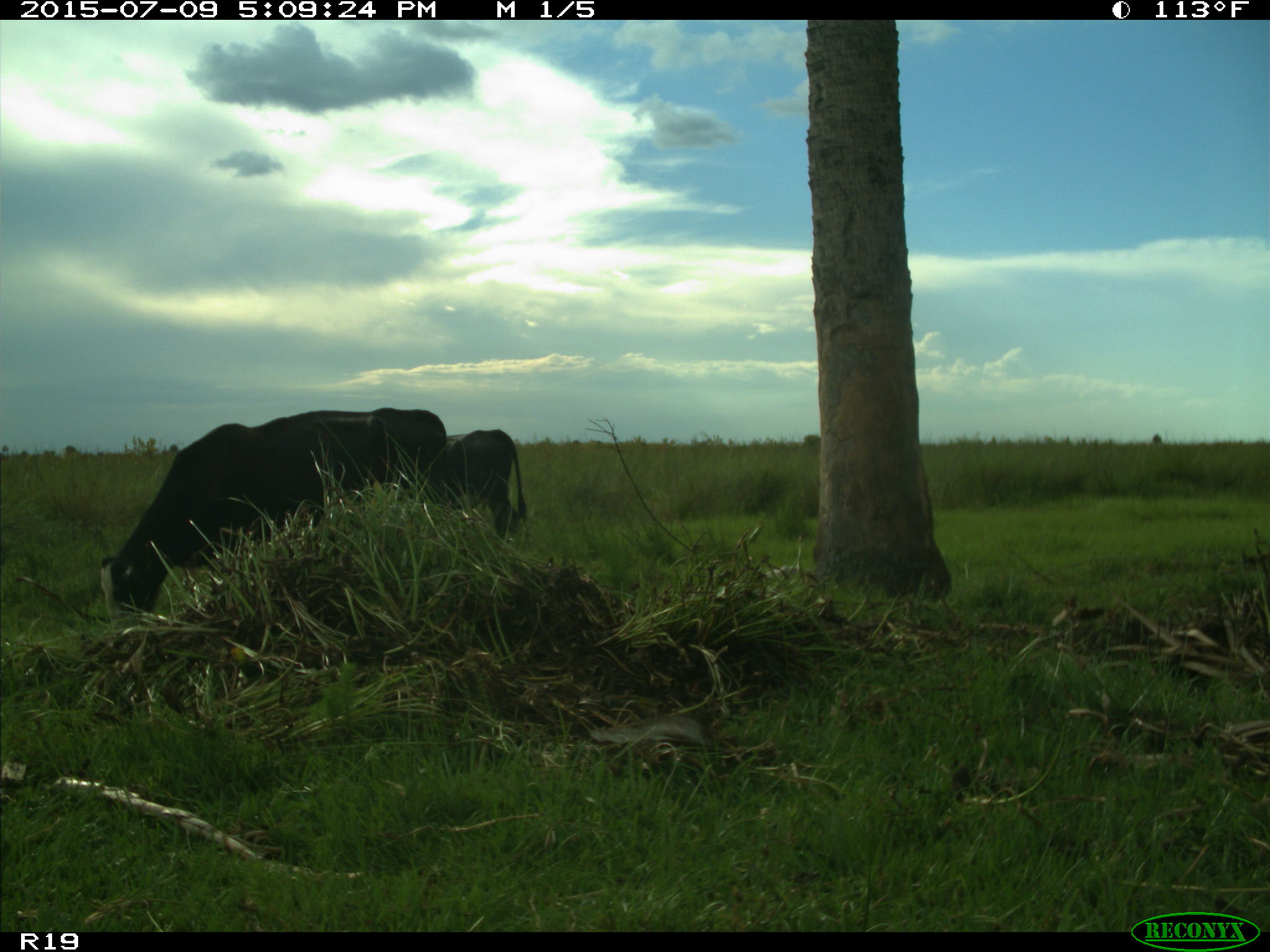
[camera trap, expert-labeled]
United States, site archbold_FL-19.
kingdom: Animalia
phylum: Chordata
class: Mammalia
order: Artiodactyla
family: Bovidae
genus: Bos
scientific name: Bos taurus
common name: domestic cow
Bos taurus (domestic cow).